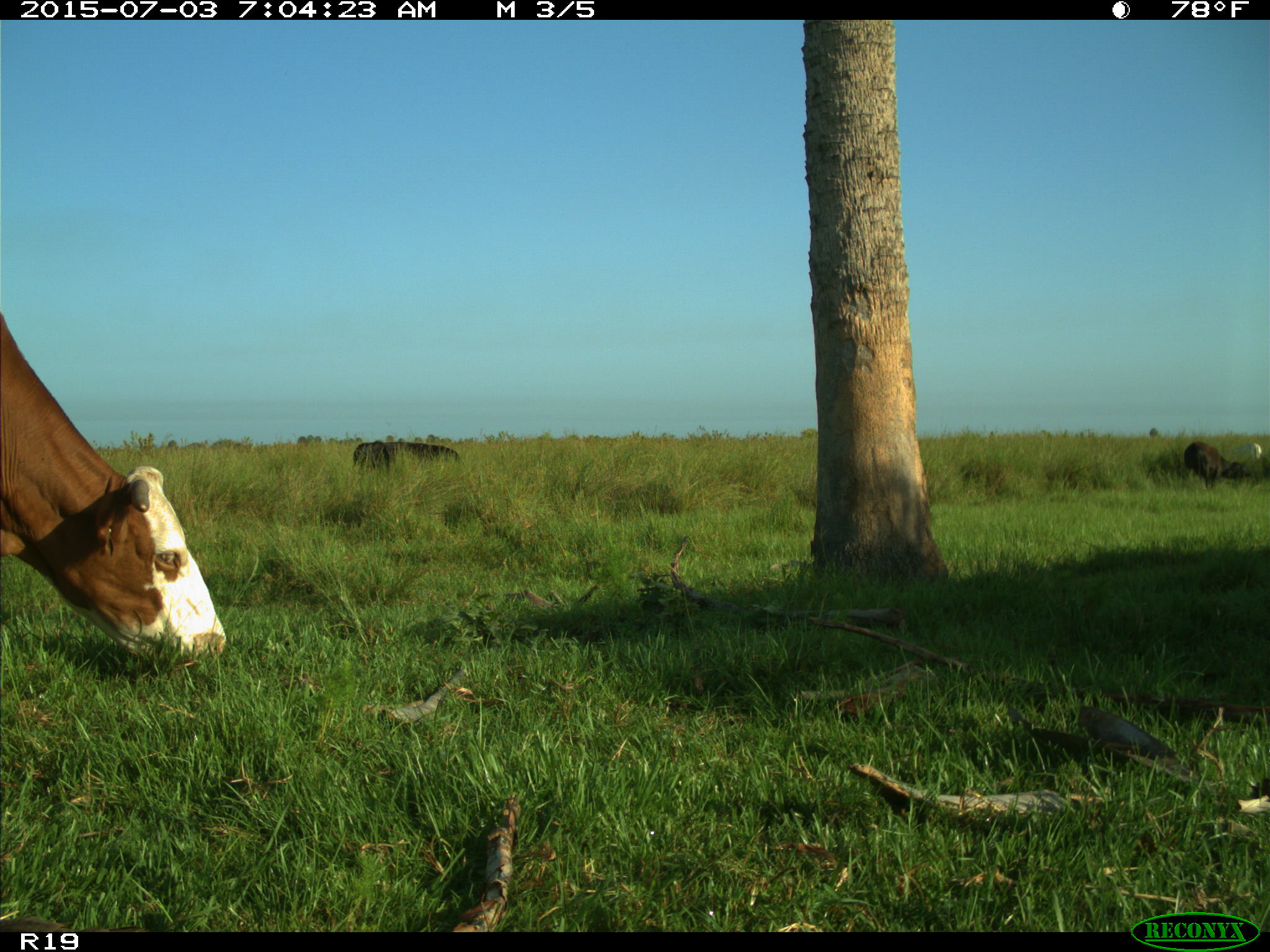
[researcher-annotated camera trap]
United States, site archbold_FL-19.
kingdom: Animalia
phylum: Chordata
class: Mammalia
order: Artiodactyla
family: Bovidae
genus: Bos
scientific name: Bos taurus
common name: domestic cow